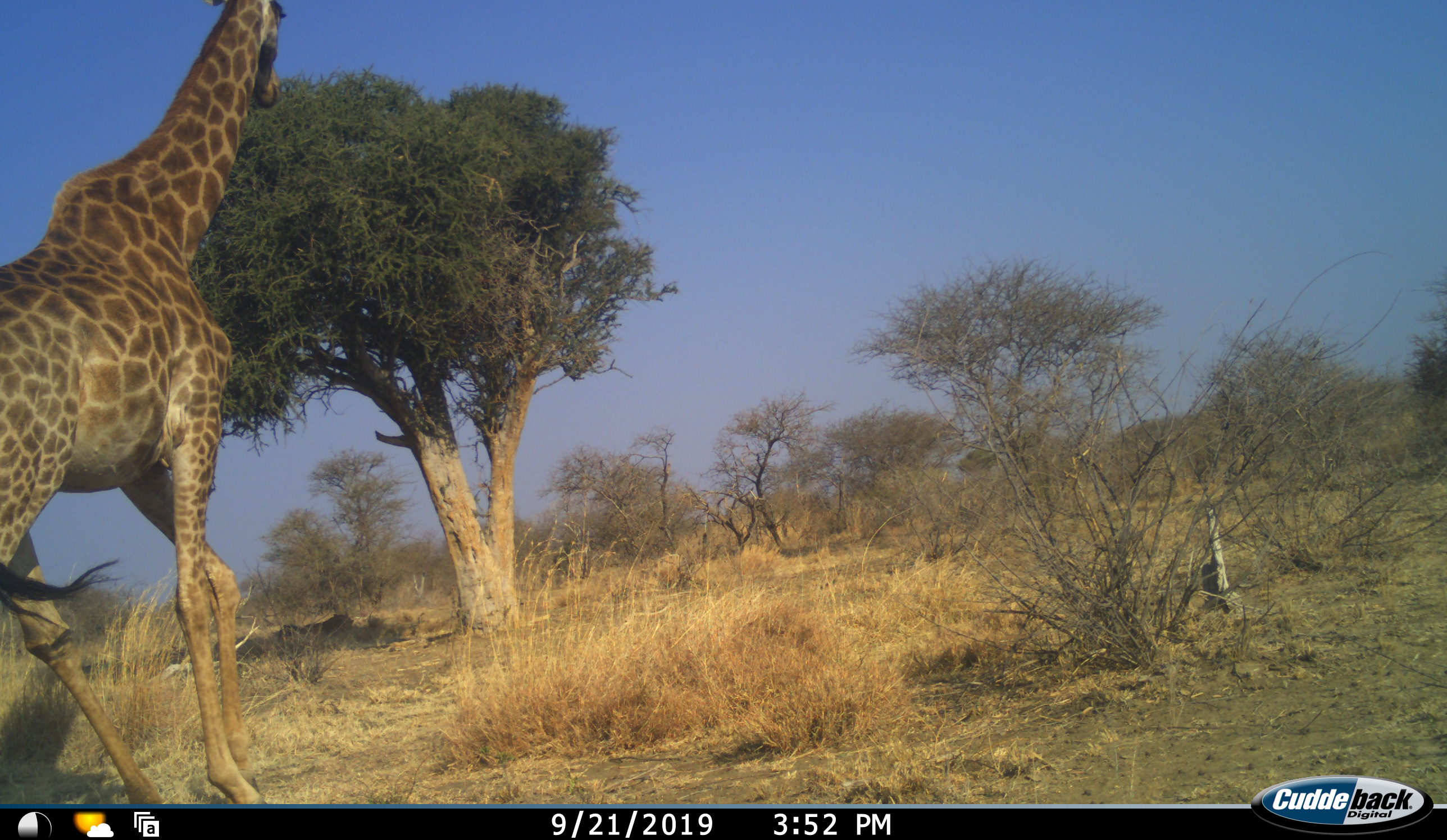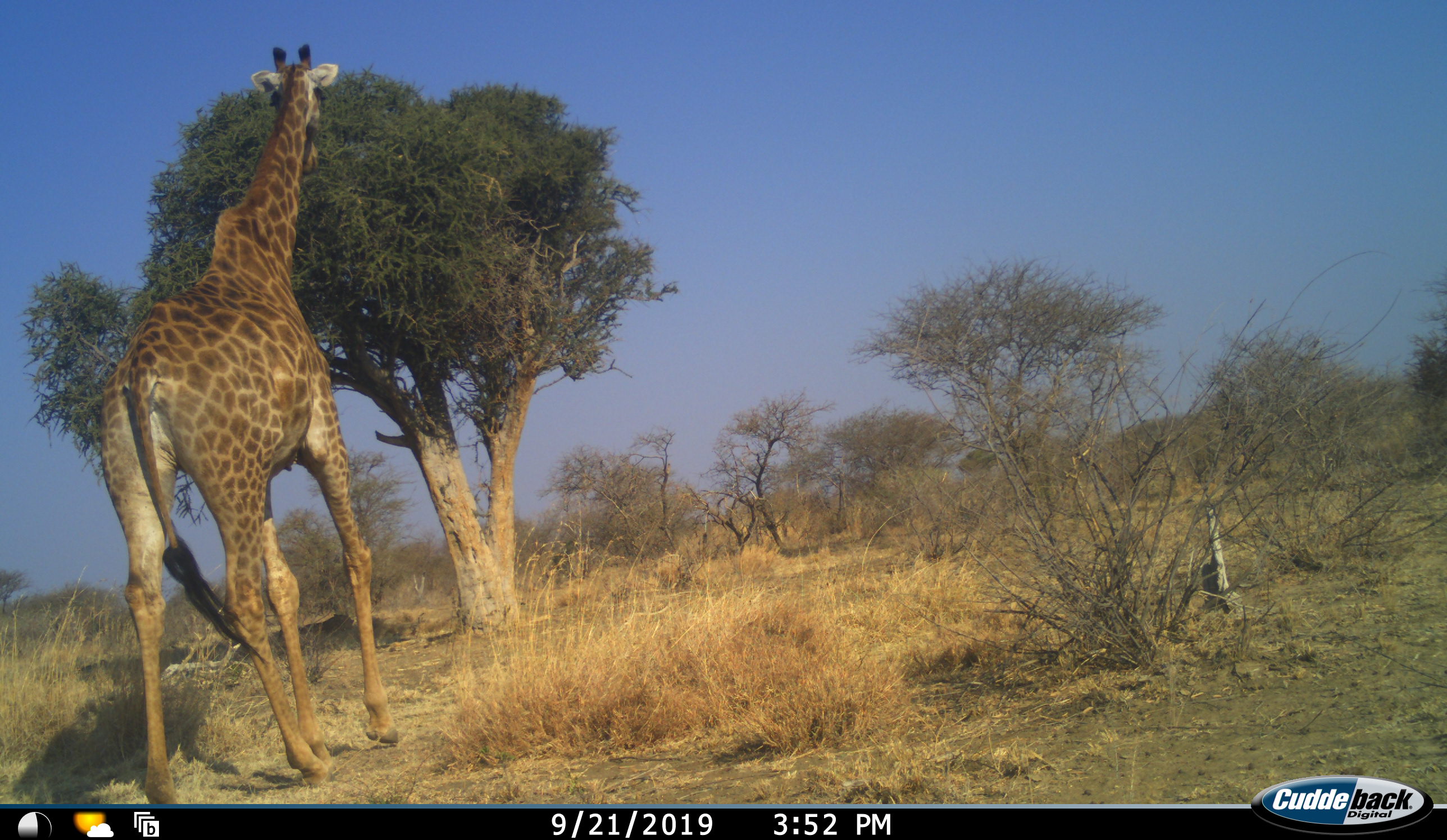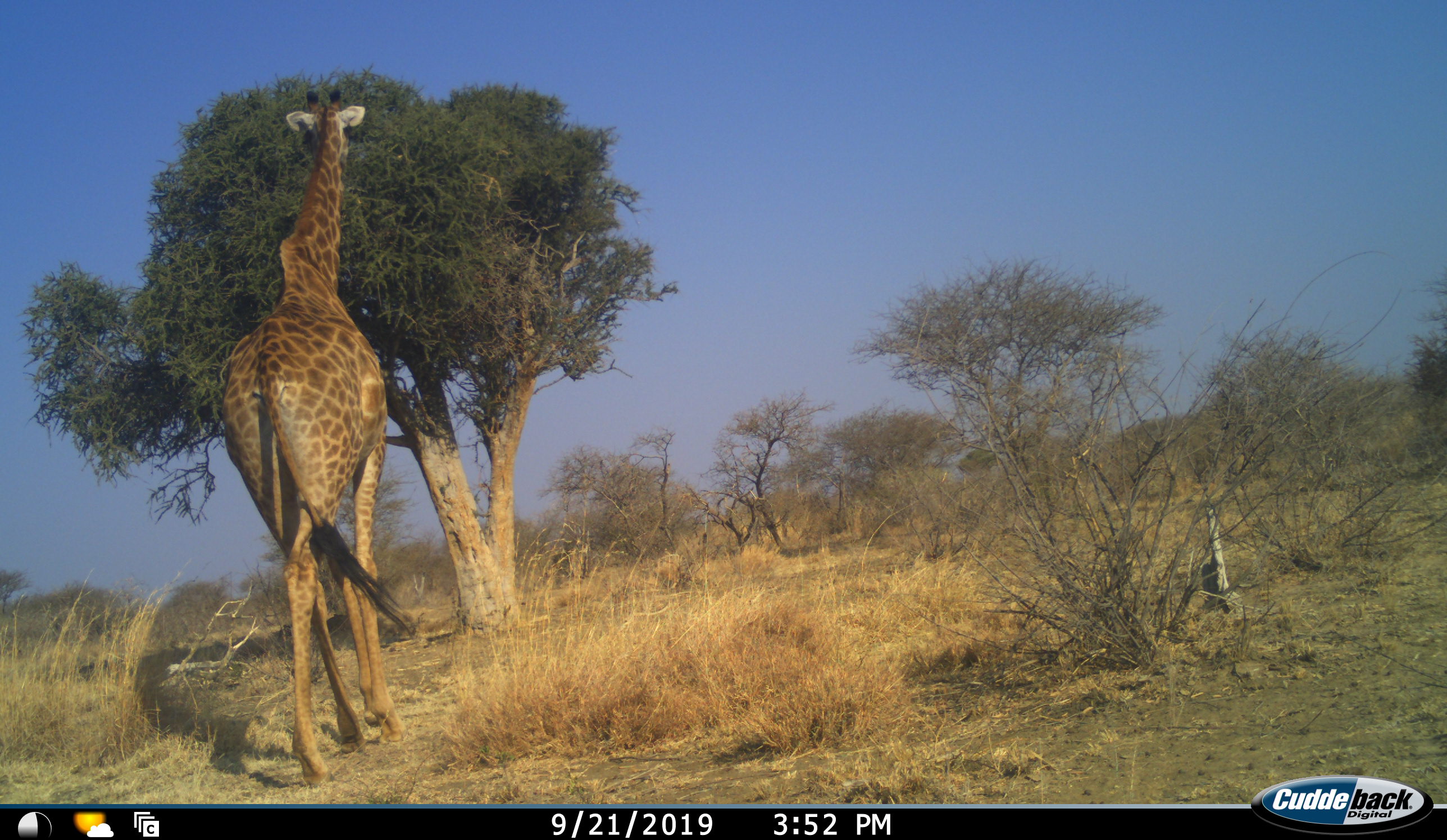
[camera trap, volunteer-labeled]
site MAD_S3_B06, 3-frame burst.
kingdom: Animalia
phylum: Chordata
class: Mammalia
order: Artiodactyla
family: Giraffidae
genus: Giraffa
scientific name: Giraffa camelopardalis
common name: giraffe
Giraffe (Giraffa camelopardalis), count 1. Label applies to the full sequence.